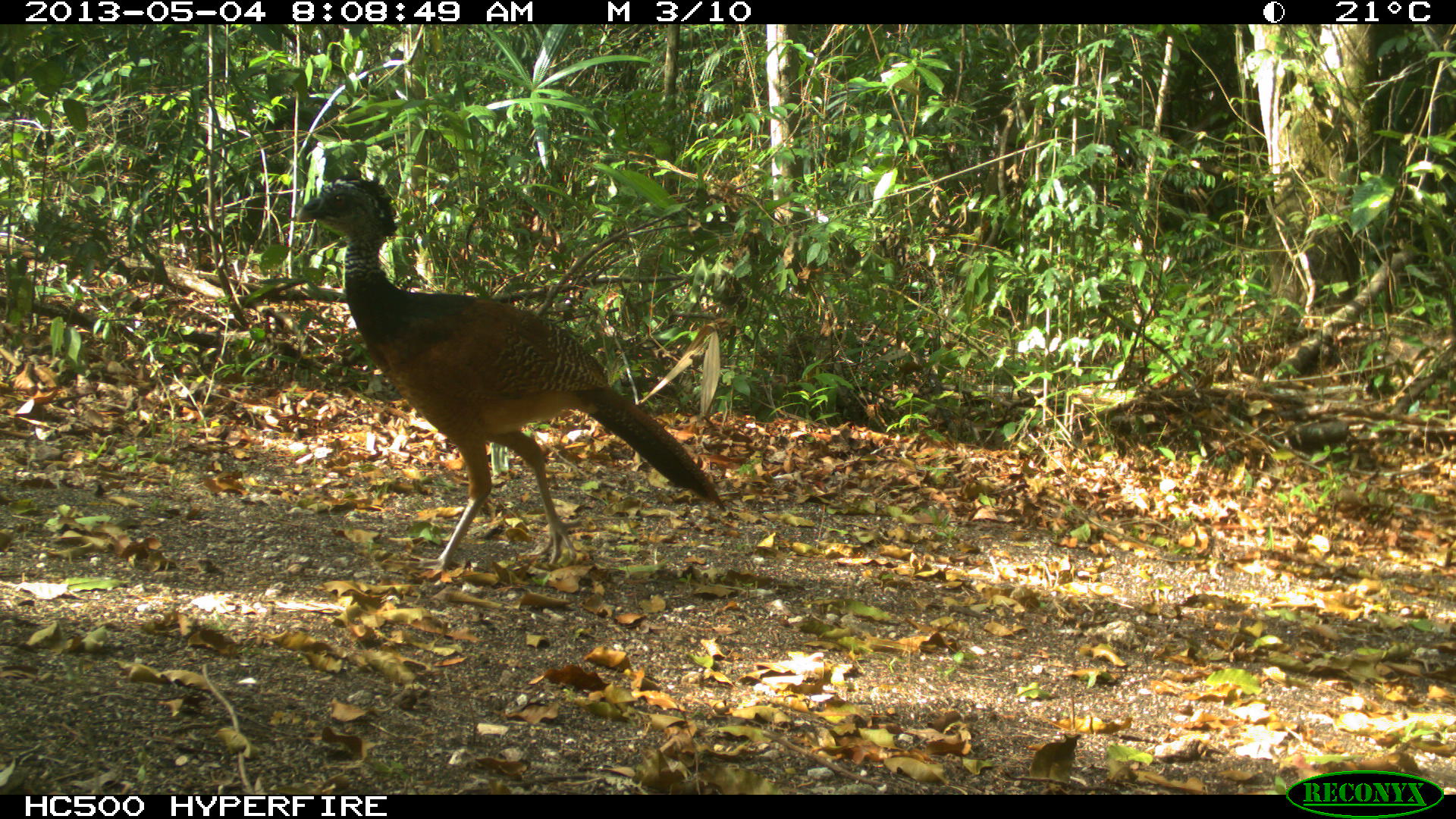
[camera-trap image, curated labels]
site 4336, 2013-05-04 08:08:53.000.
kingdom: Animalia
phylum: Chordata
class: Aves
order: Galliformes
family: Cracidae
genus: Crax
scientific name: Crax rubra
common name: great curassow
Crax rubra (great curassow), count 1, sex female.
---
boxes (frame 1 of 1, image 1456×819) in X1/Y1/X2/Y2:
crax rubra: 294/176/725/574